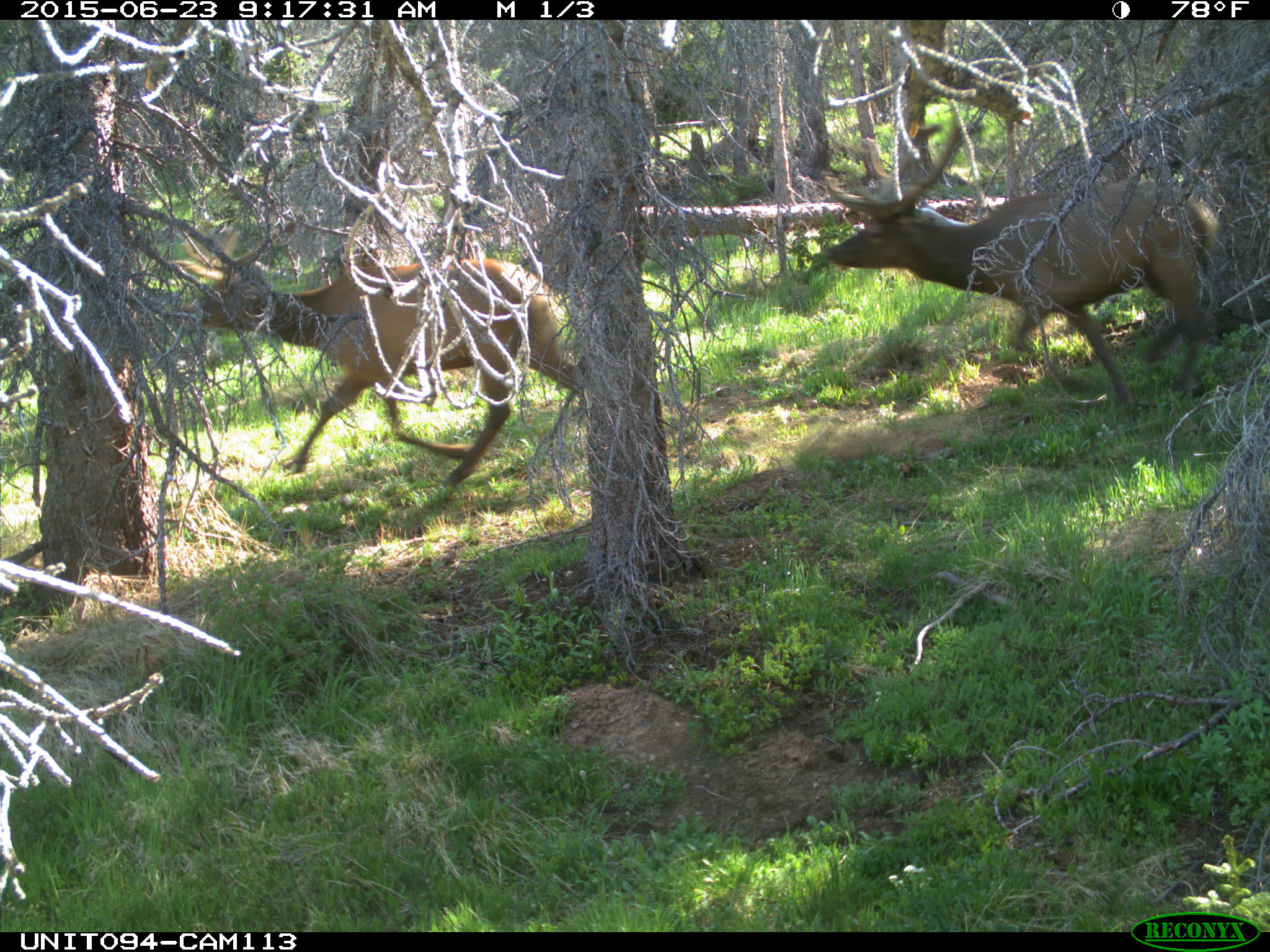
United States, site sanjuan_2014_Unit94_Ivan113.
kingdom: Animalia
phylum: Chordata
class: Mammalia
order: Artiodactyla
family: Cervidae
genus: Cervus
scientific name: Cervus elaphus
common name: red deer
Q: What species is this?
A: Cervus elaphus (red deer).